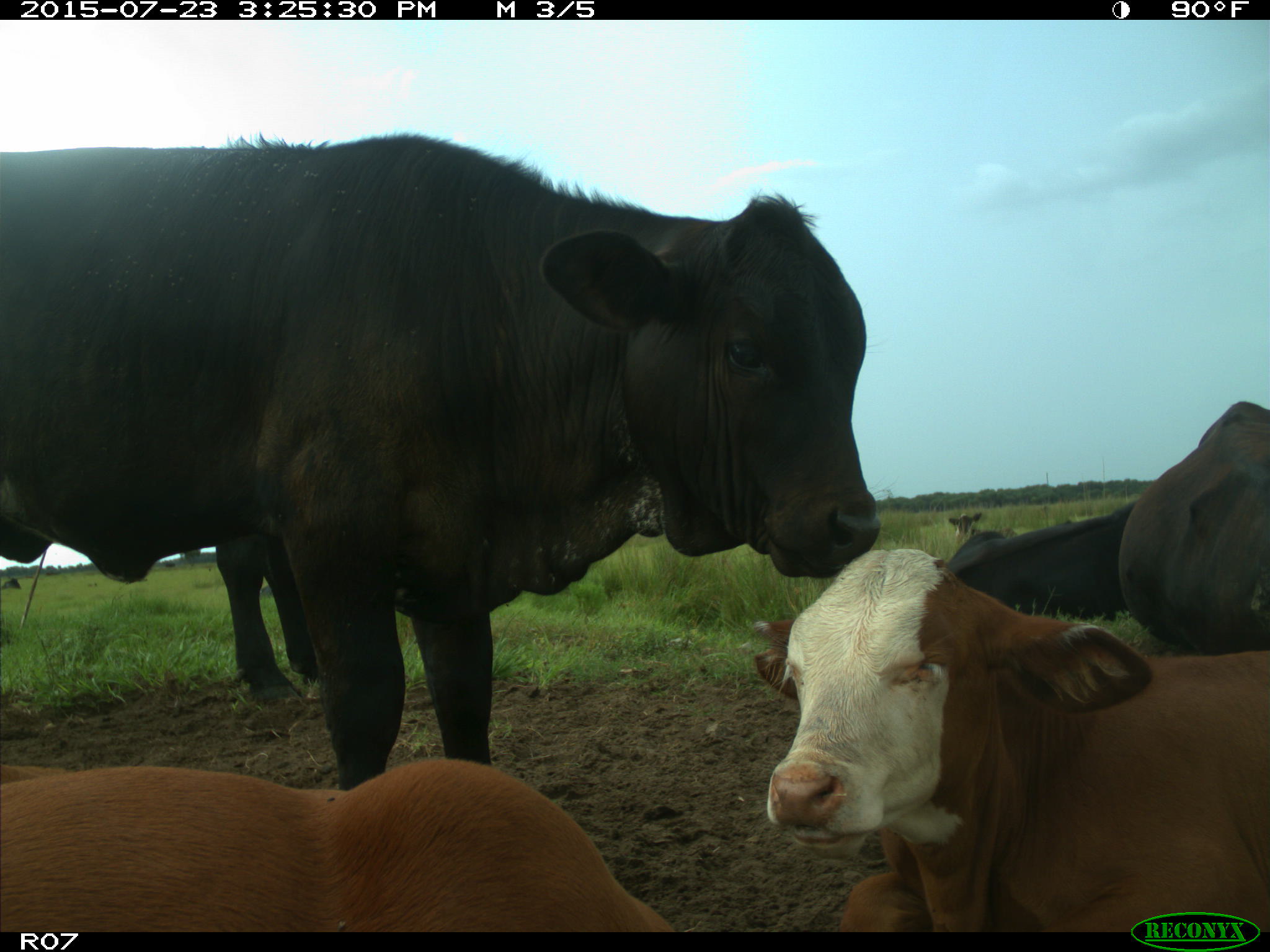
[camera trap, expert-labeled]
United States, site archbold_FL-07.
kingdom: Animalia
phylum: Chordata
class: Mammalia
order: Artiodactyla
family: Bovidae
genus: Bos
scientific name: Bos taurus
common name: domestic cow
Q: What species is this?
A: Bos taurus (domestic cow).